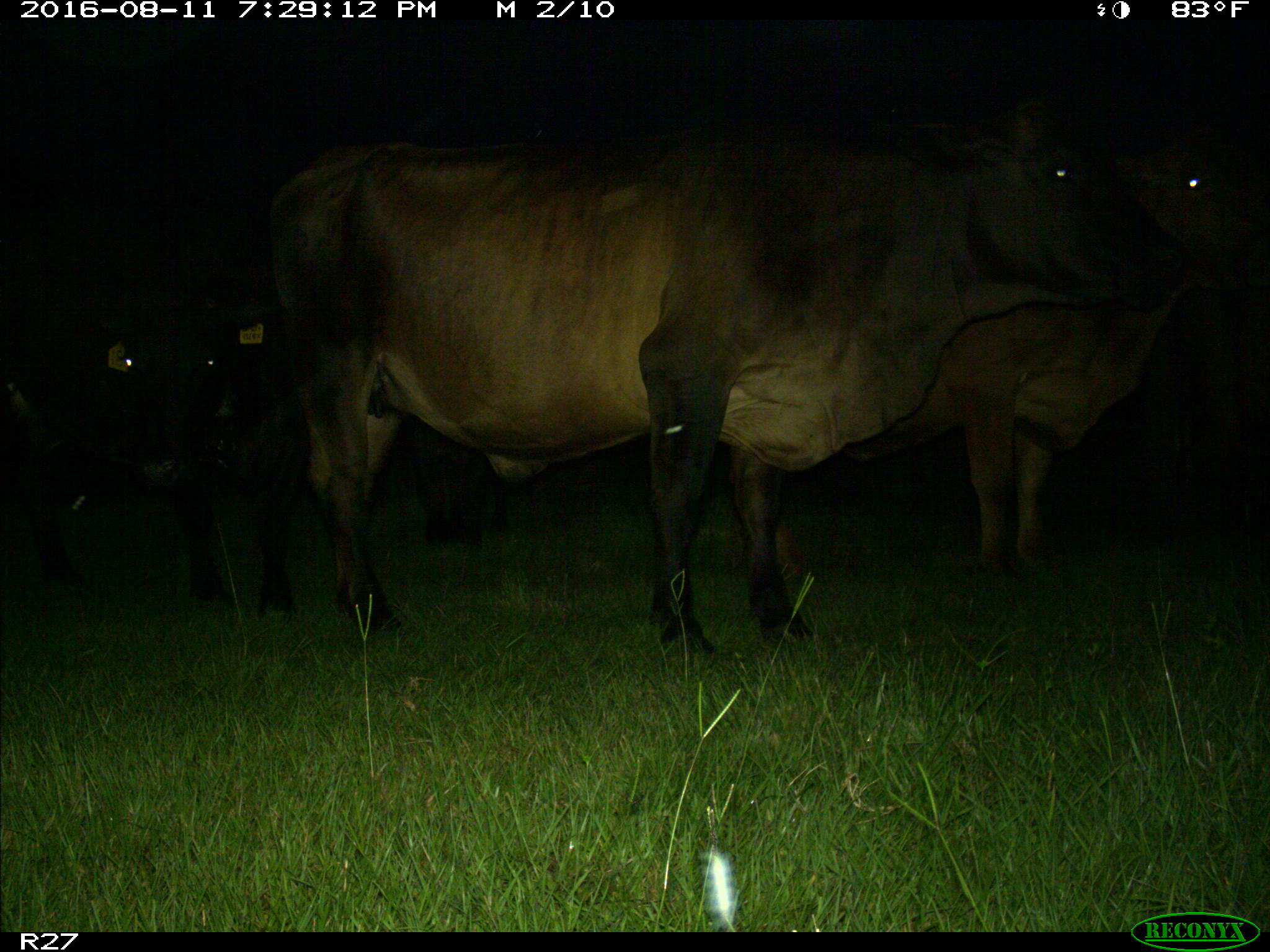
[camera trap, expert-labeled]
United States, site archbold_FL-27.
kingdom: Animalia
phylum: Chordata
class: Mammalia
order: Artiodactyla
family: Bovidae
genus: Bos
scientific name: Bos taurus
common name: domestic cow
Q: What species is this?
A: Bos taurus (domestic cow).